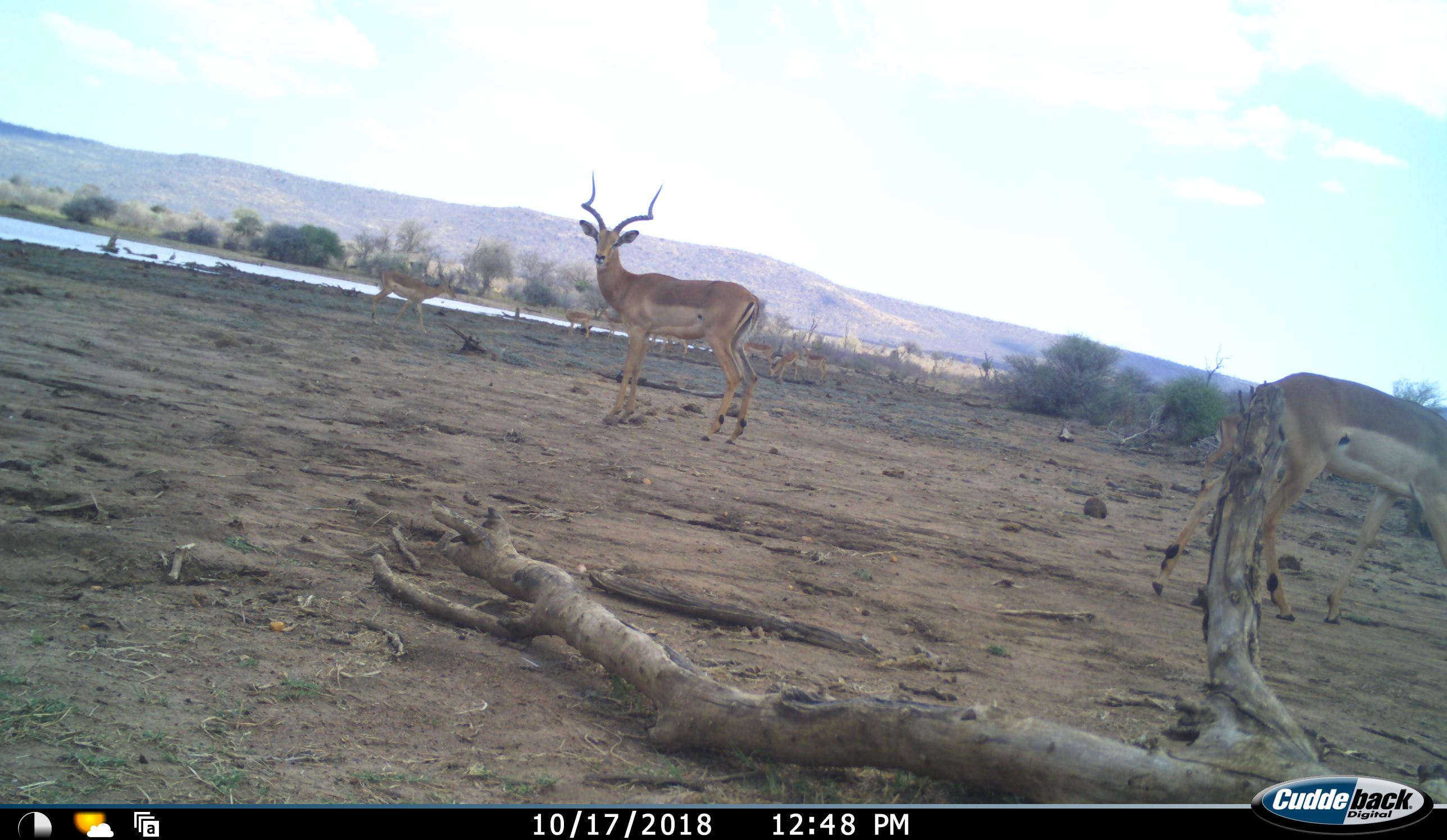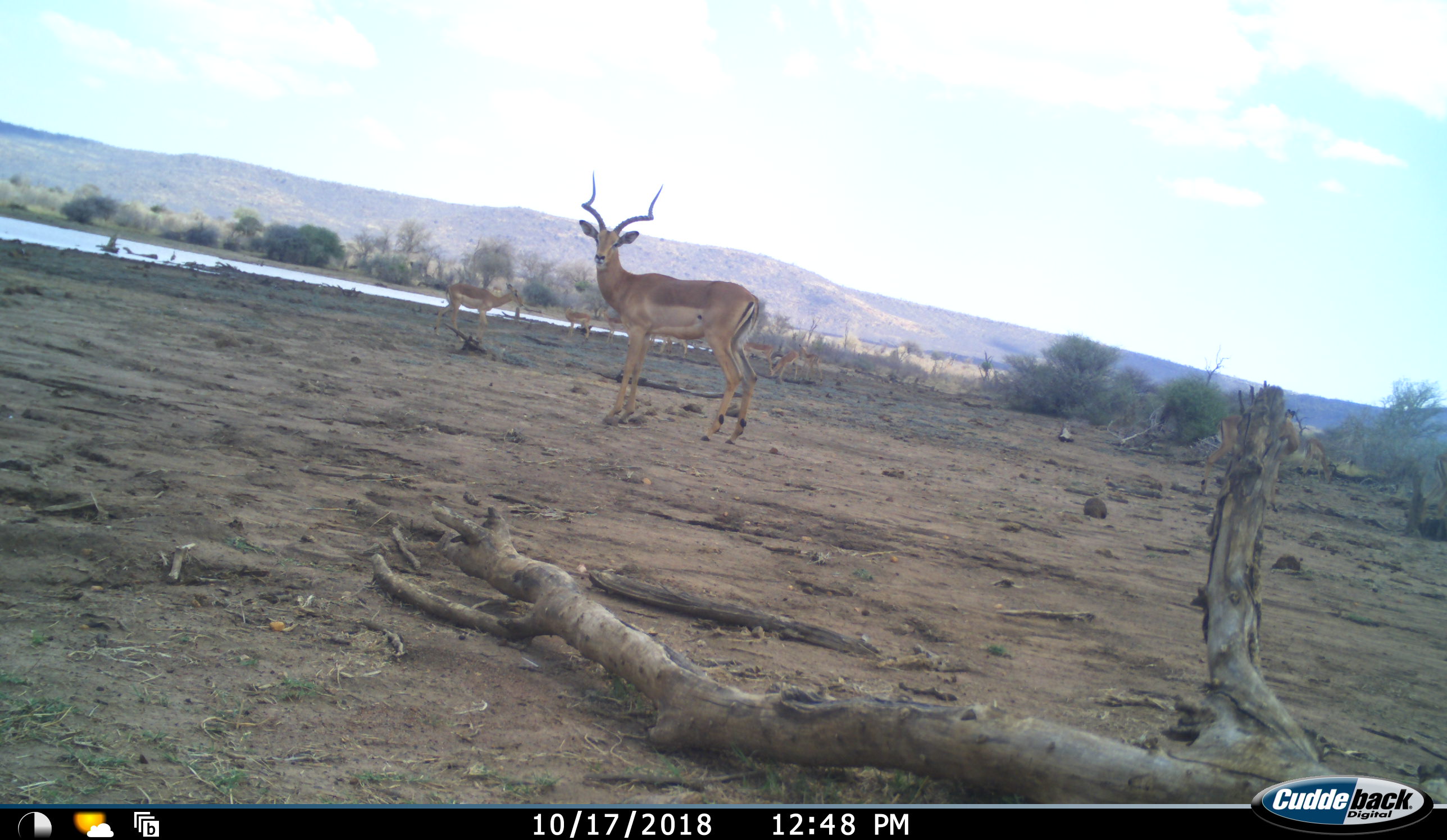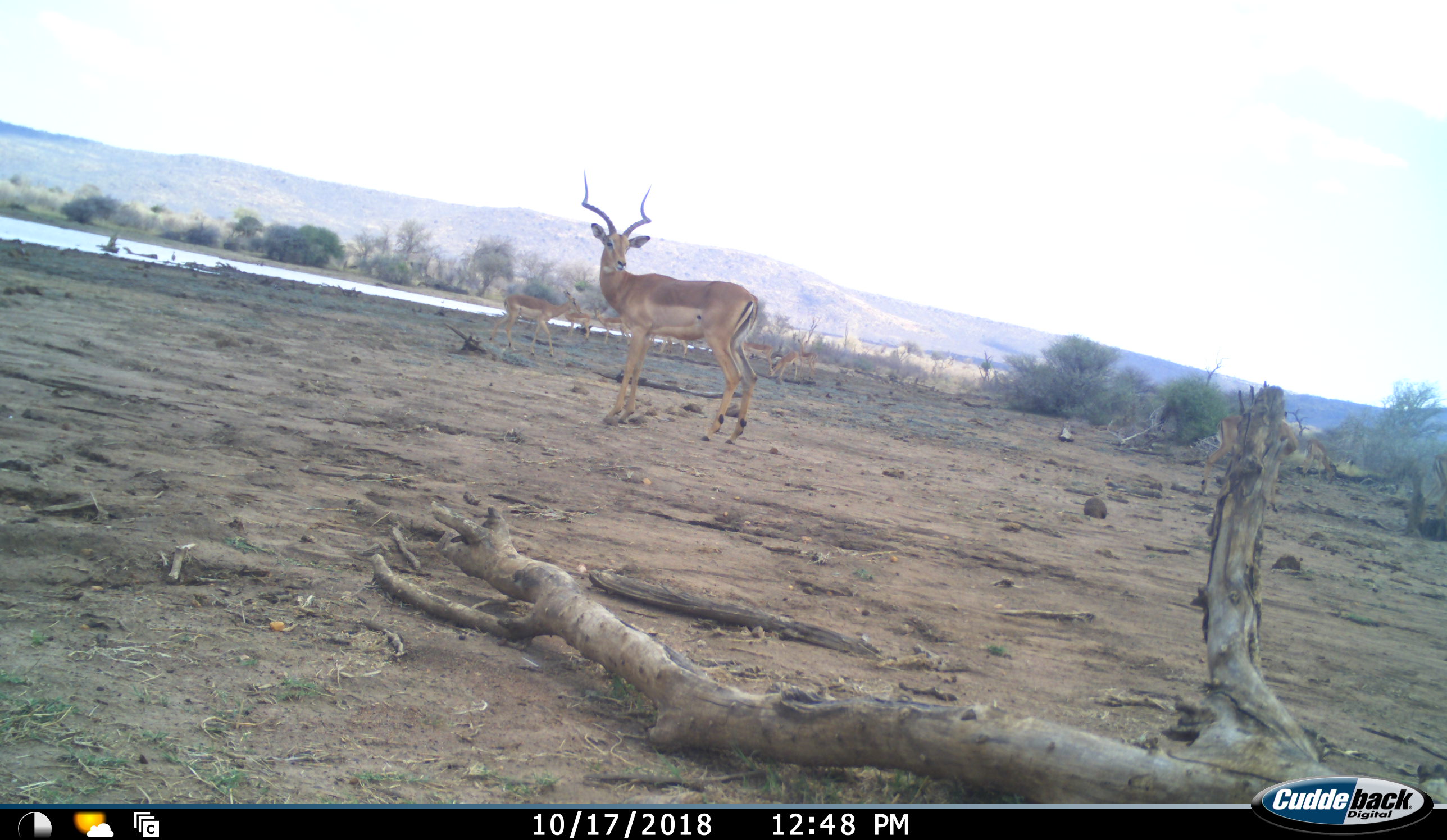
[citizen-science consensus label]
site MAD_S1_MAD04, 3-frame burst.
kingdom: Animalia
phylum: Chordata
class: Mammalia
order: Artiodactyla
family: Bovidae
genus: Aepyceros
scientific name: Aepyceros melampus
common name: impala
Impala (Aepyceros melampus), count 11-50. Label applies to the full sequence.